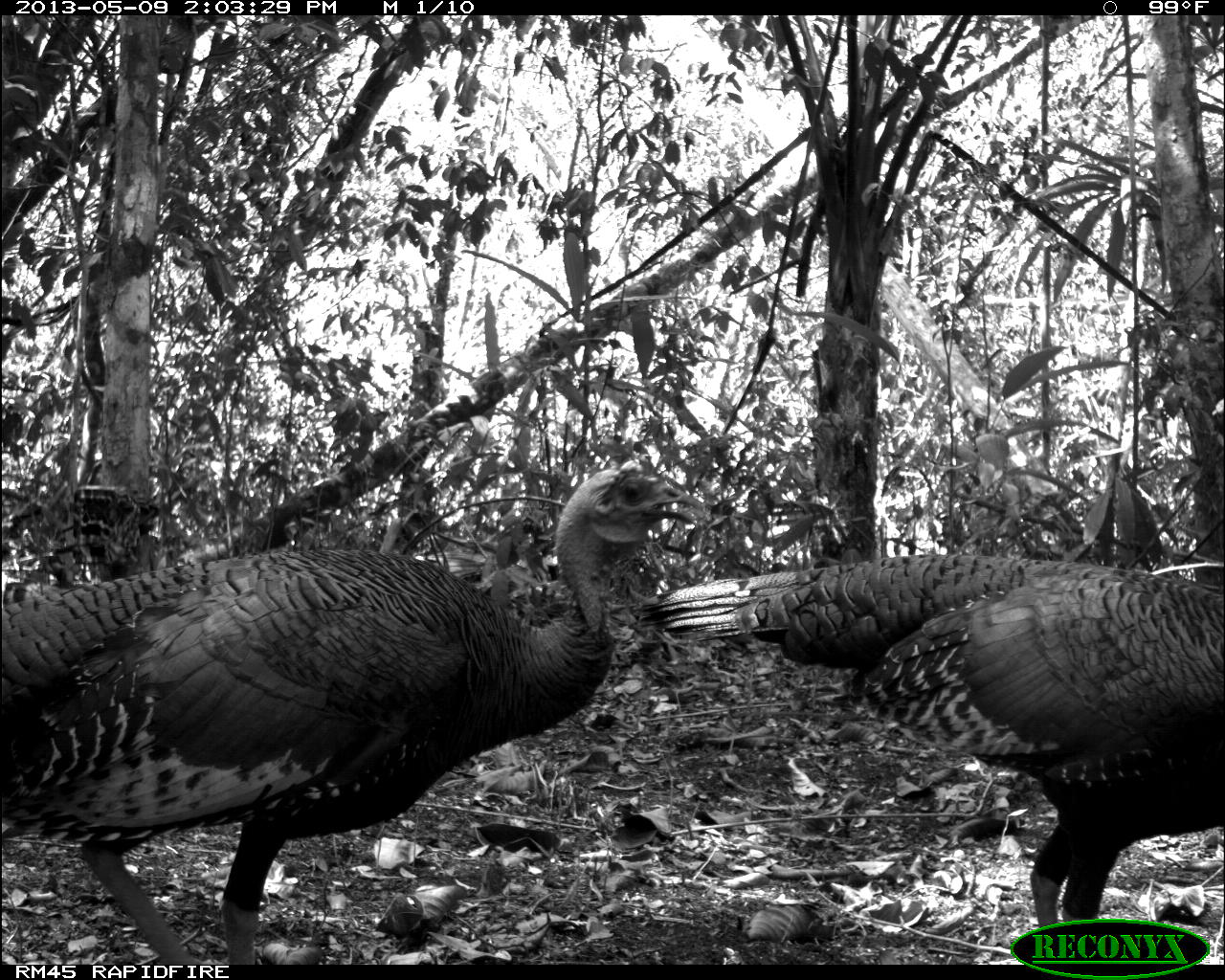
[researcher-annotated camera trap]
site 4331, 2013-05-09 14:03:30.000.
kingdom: Animalia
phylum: Chordata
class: Aves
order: Galliformes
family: Phasianidae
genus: Meleagris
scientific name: Meleagris ocellata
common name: ocellated turkey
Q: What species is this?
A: Meleagris ocellata (ocellated turkey).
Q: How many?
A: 1.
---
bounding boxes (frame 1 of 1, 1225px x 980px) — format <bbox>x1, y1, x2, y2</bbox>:
meleagris ocellata: <bbox>2, 459, 707, 964</bbox>; <bbox>628, 552, 1225, 961</bbox>